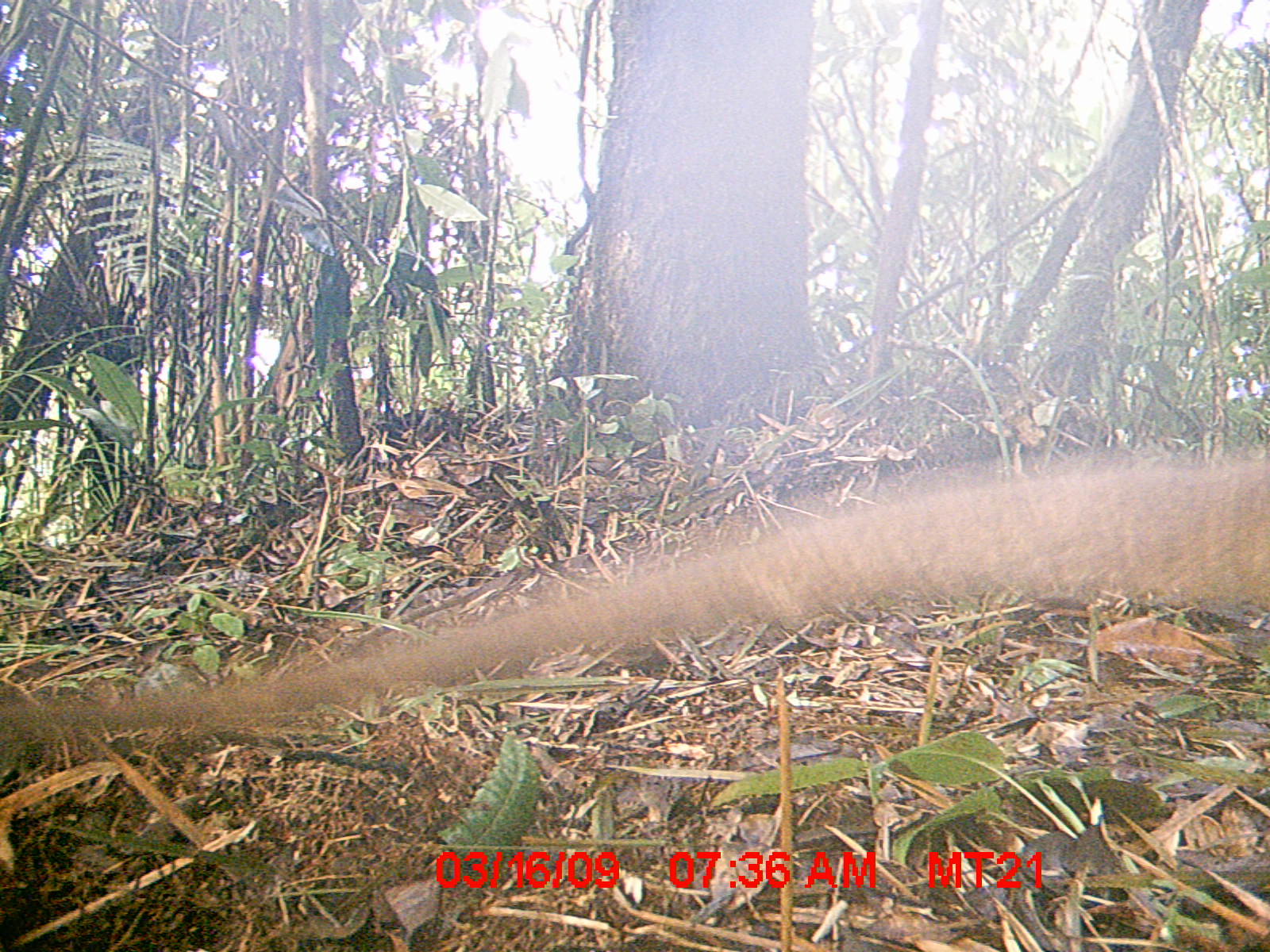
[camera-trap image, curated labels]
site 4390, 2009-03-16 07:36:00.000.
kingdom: Animalia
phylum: Chordata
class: Mammalia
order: Carnivora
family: Eupleridae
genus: Cryptoprocta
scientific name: Cryptoprocta ferox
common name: fossa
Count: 1.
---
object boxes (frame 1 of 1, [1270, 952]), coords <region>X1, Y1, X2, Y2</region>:
cryptoprocta ferox: <region>0, 450, 1270, 746</region>